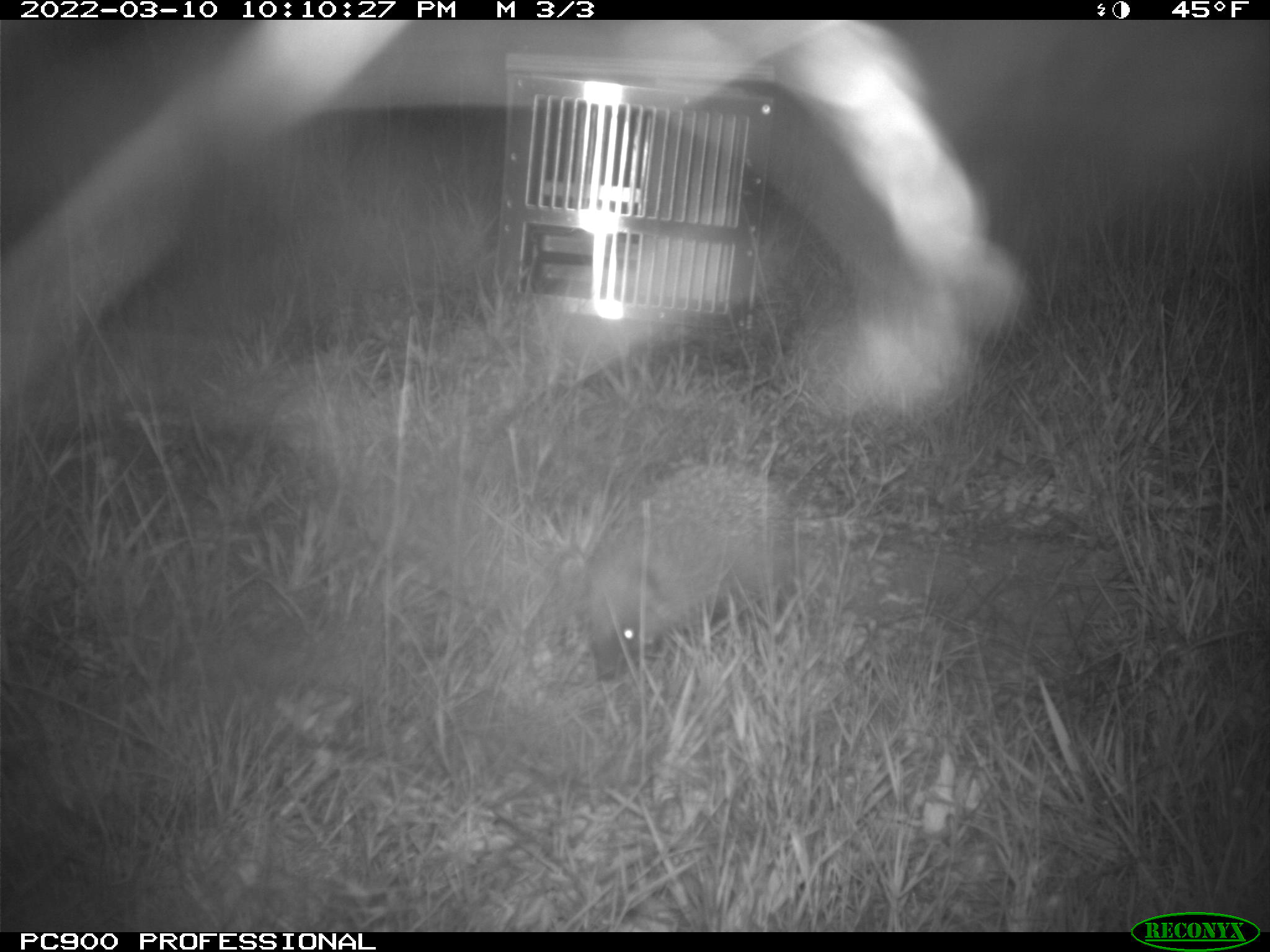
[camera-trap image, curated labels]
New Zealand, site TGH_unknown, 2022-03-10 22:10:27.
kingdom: Animalia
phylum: Chordata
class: Mammalia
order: Eulipotyphla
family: Erinaceidae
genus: Erinaceus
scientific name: Erinaceus europaeus europaeus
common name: european hedgehog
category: hedgehog